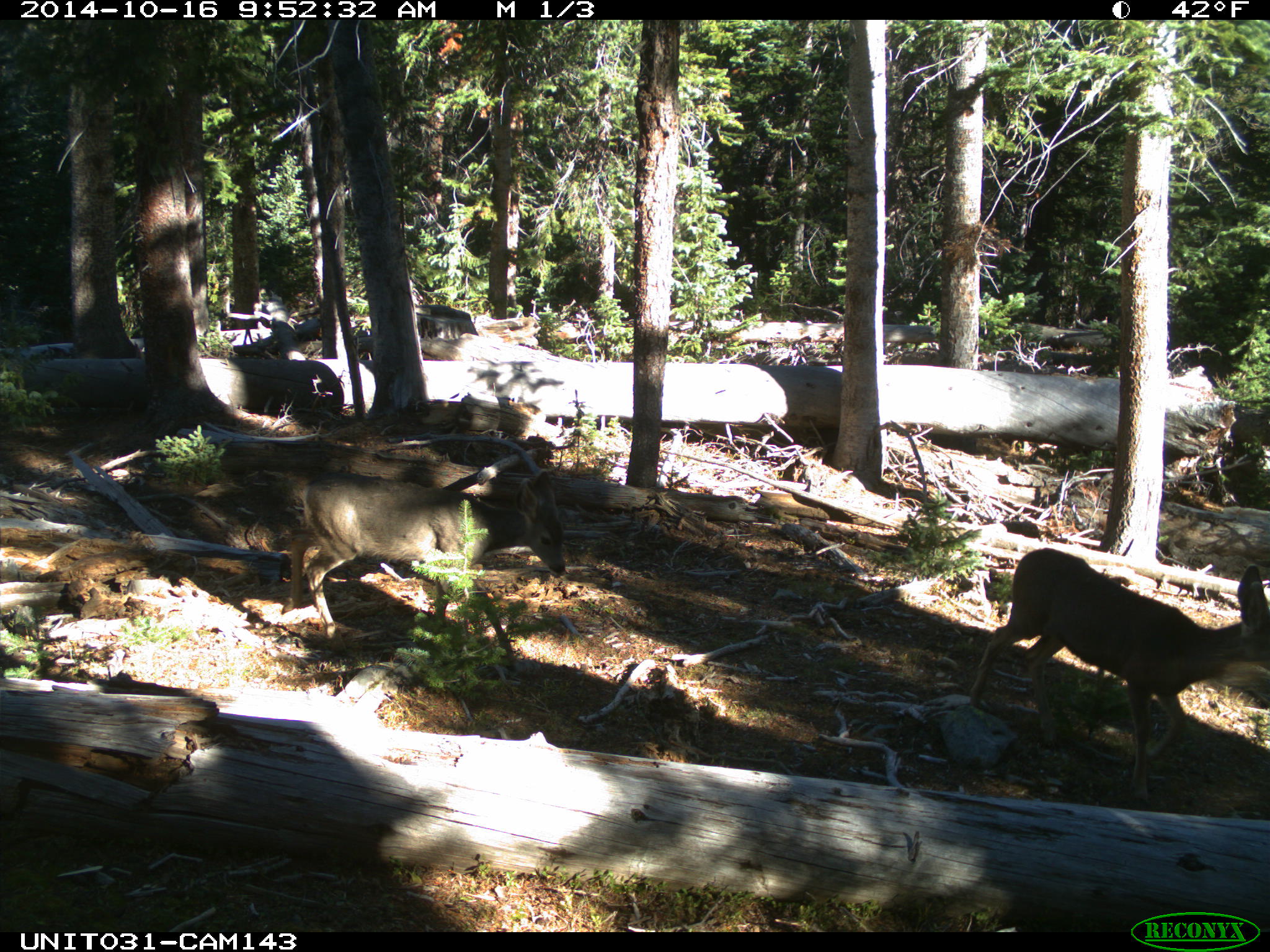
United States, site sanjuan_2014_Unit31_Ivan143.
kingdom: Animalia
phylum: Chordata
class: Mammalia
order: Artiodactyla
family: Cervidae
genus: Odocoileus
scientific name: Odocoileus hemionus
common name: mule deer